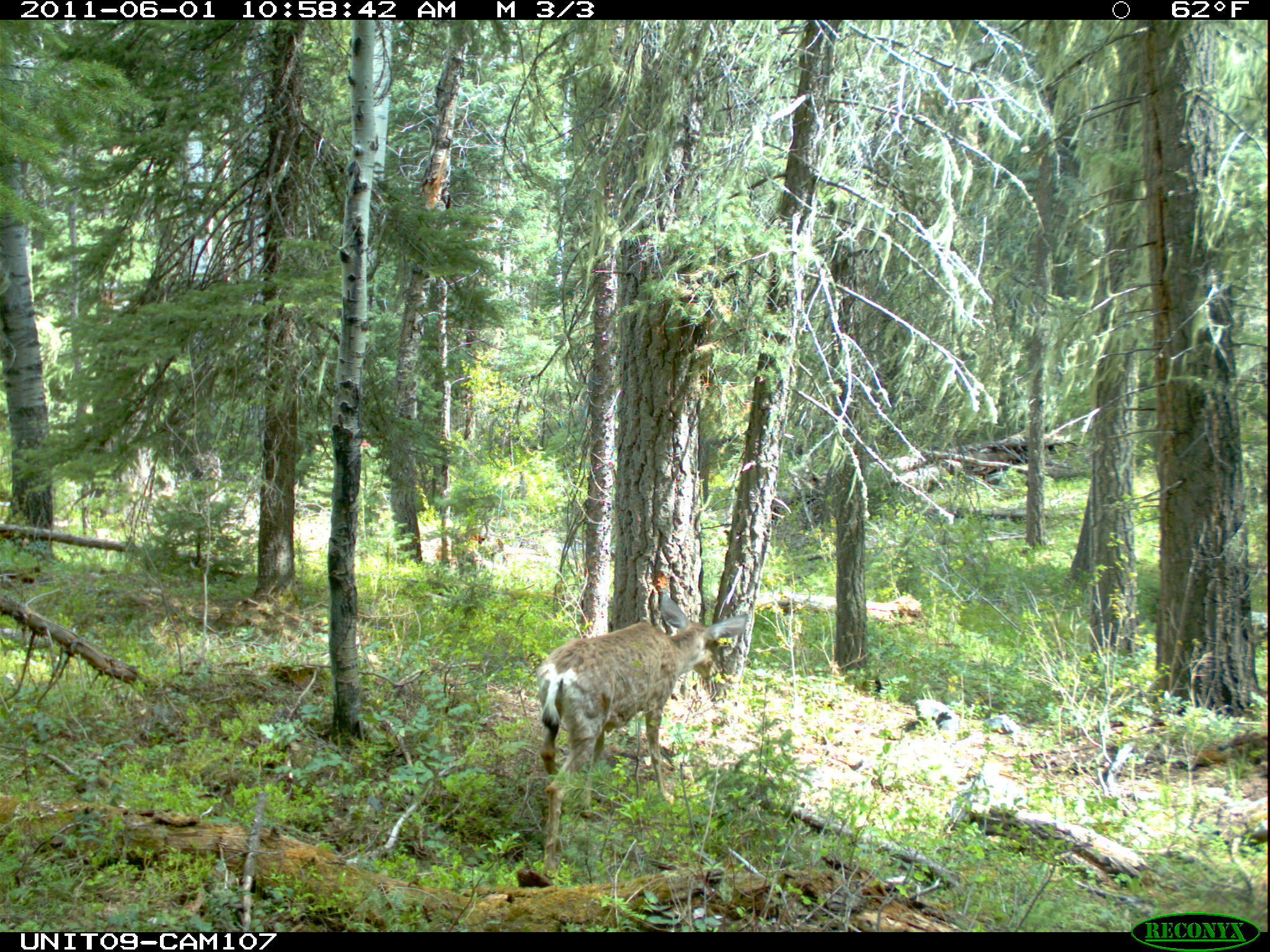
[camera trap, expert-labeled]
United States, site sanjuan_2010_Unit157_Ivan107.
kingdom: Animalia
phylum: Chordata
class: Mammalia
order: Artiodactyla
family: Cervidae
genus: Odocoileus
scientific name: Odocoileus hemionus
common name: mule deer